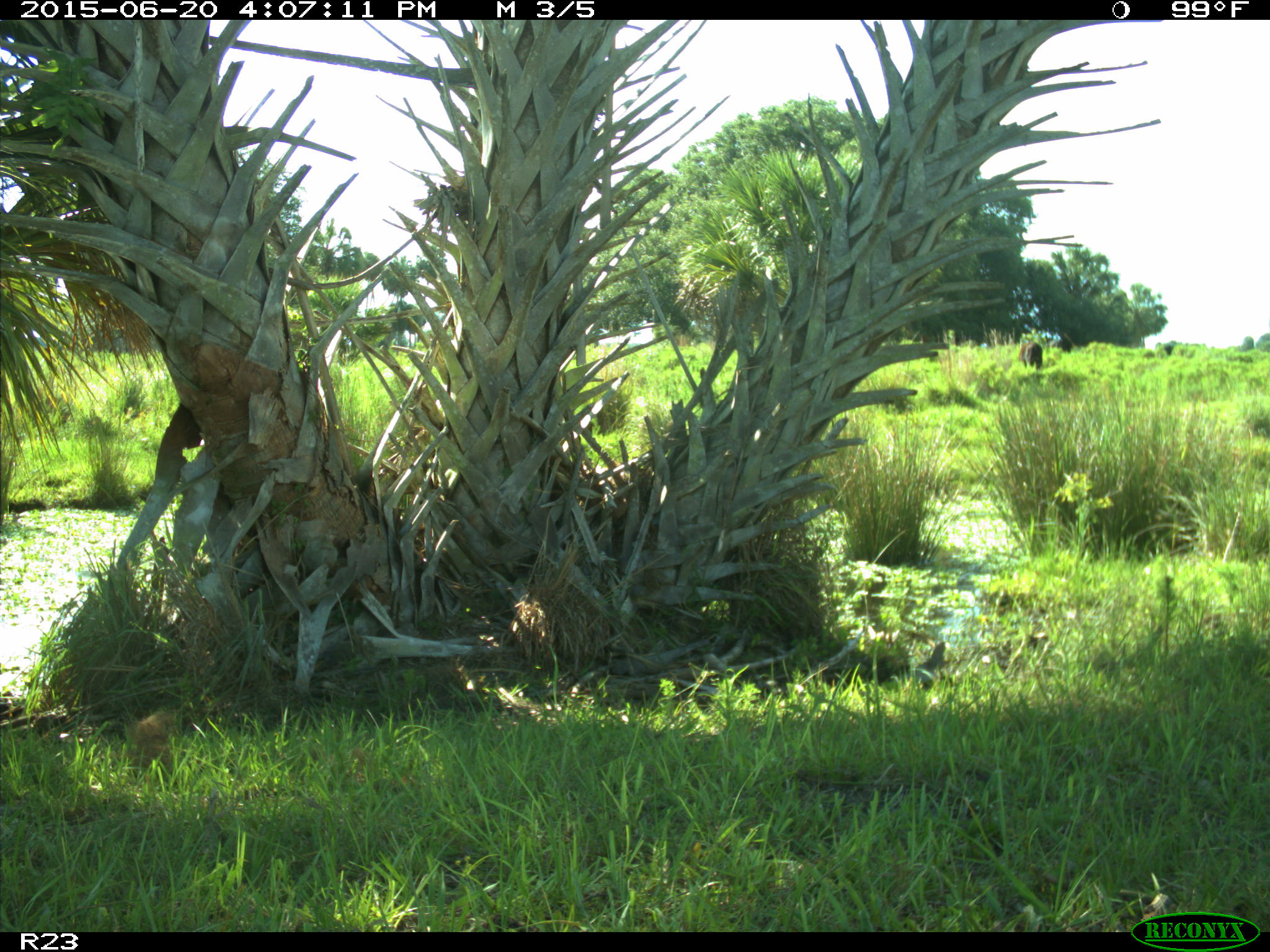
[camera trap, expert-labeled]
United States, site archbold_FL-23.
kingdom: Animalia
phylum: Chordata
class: Mammalia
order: Artiodactyla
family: Bovidae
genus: Bos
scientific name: Bos taurus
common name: domestic cow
Bos taurus (domestic cow).